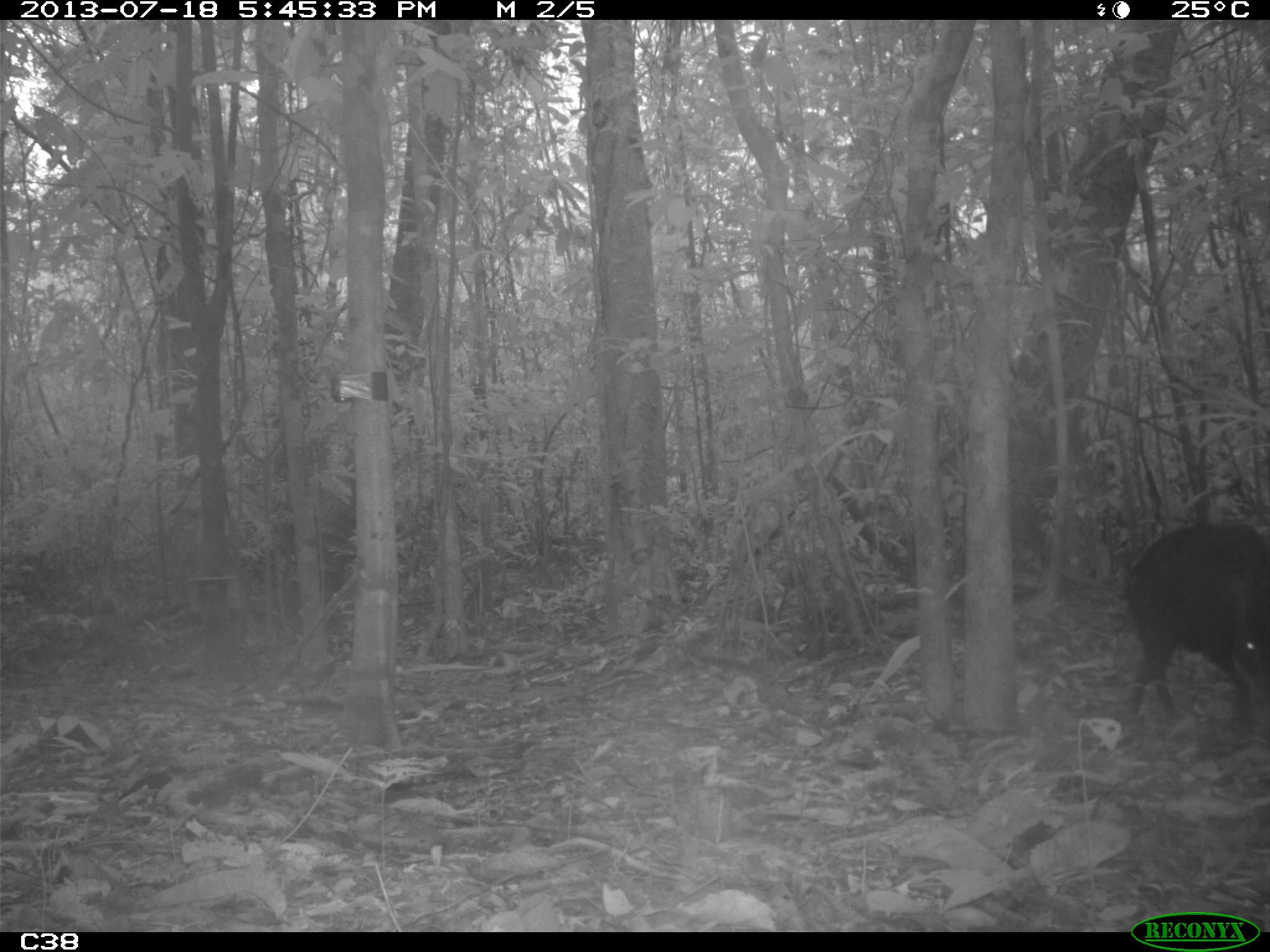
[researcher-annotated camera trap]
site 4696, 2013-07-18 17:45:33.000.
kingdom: Animalia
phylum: Chordata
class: Mammalia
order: Artiodactyla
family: Tayassuidae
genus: Tayassu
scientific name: Tayassu pecari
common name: white-lipped peccary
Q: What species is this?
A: Tayassu pecari (white-lipped peccary).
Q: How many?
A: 3.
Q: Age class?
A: Adult.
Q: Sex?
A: Male.